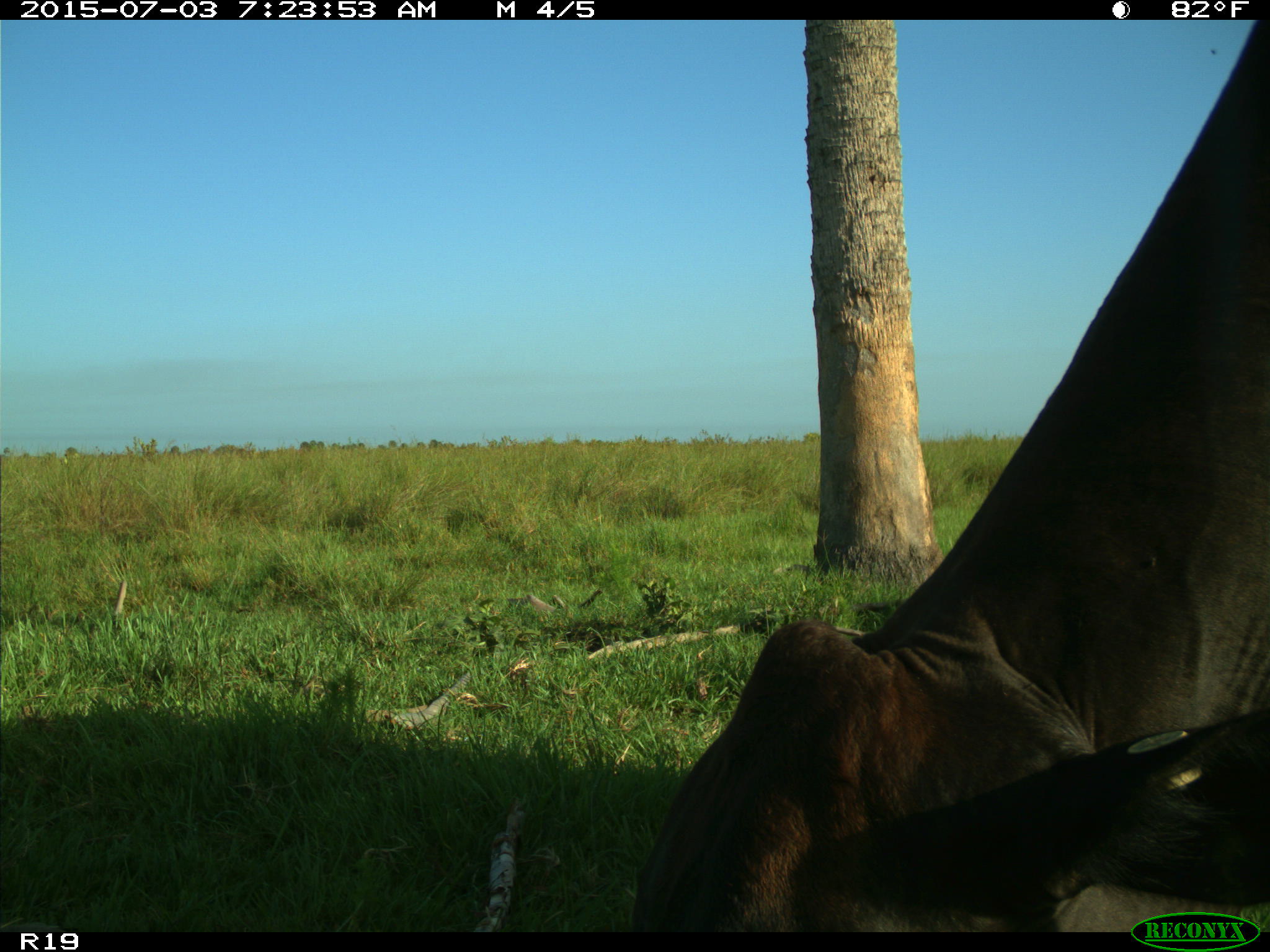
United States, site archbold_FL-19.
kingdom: Animalia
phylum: Chordata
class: Mammalia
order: Artiodactyla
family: Bovidae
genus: Bos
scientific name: Bos taurus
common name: domestic cow